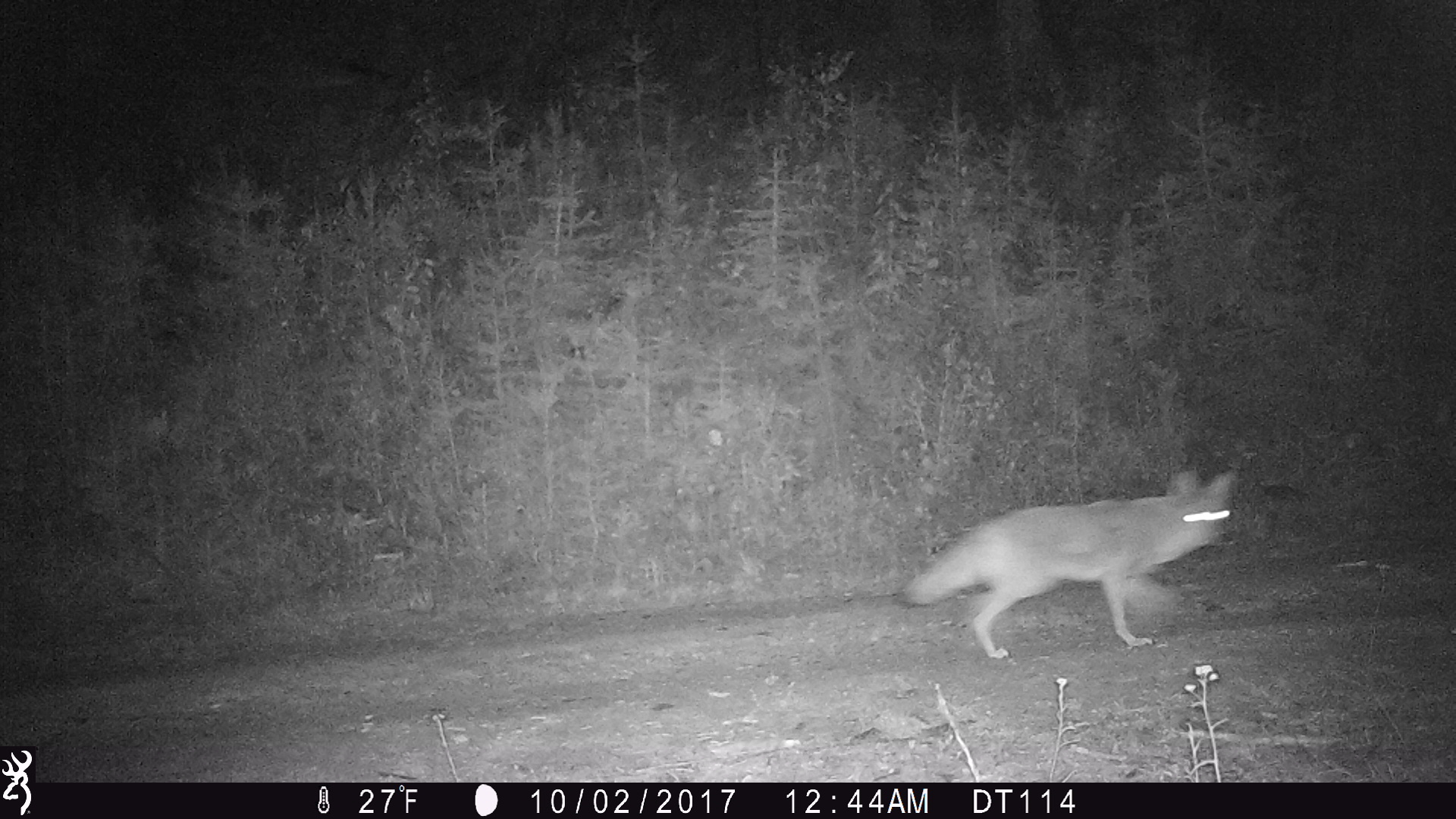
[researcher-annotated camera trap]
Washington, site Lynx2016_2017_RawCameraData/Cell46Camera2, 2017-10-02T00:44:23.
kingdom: Animalia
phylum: Chordata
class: Mammalia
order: Carnivora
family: Canidae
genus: Canis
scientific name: Canis latrans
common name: coyote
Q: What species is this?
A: Canis latrans (coyote).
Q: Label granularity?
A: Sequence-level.